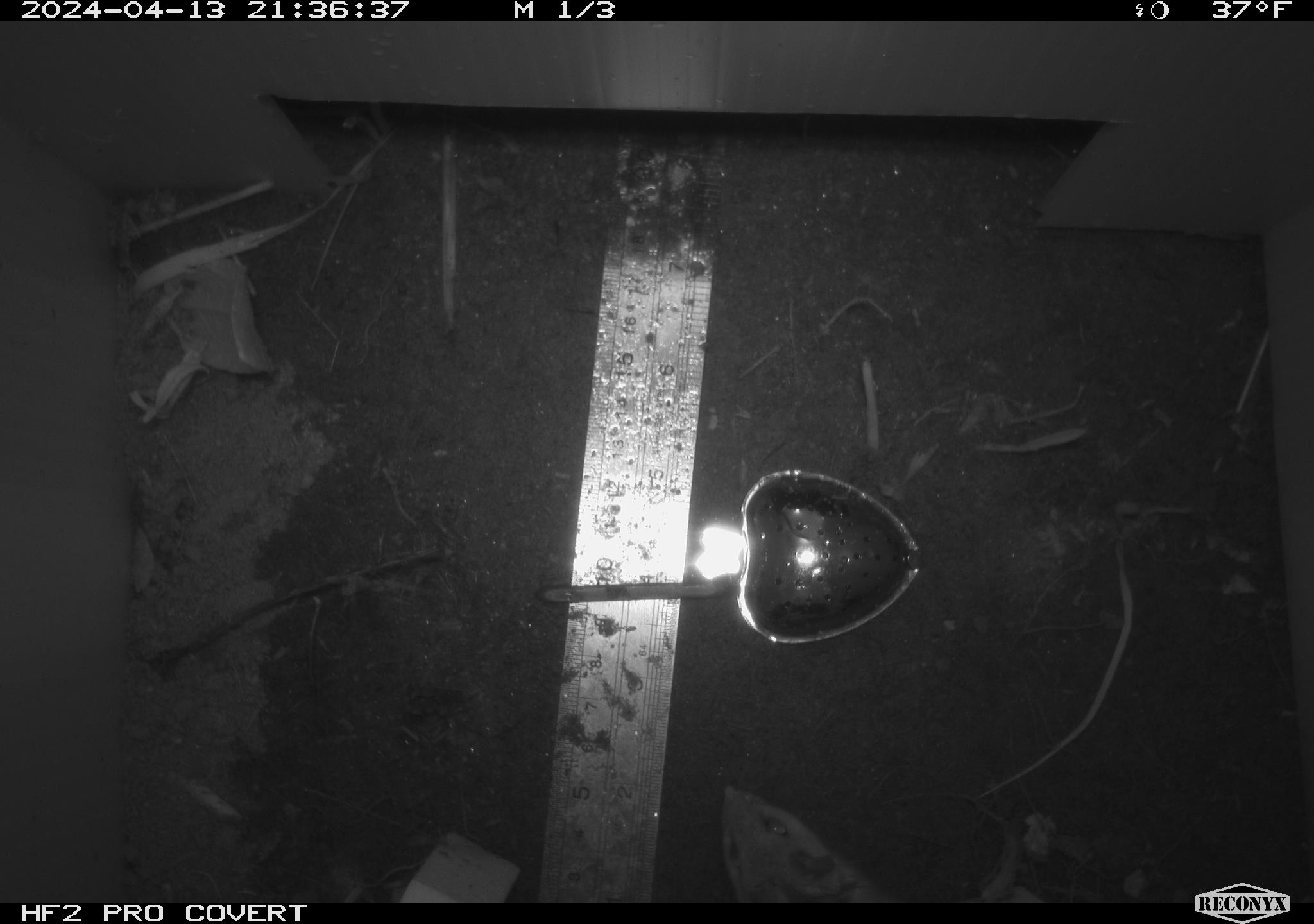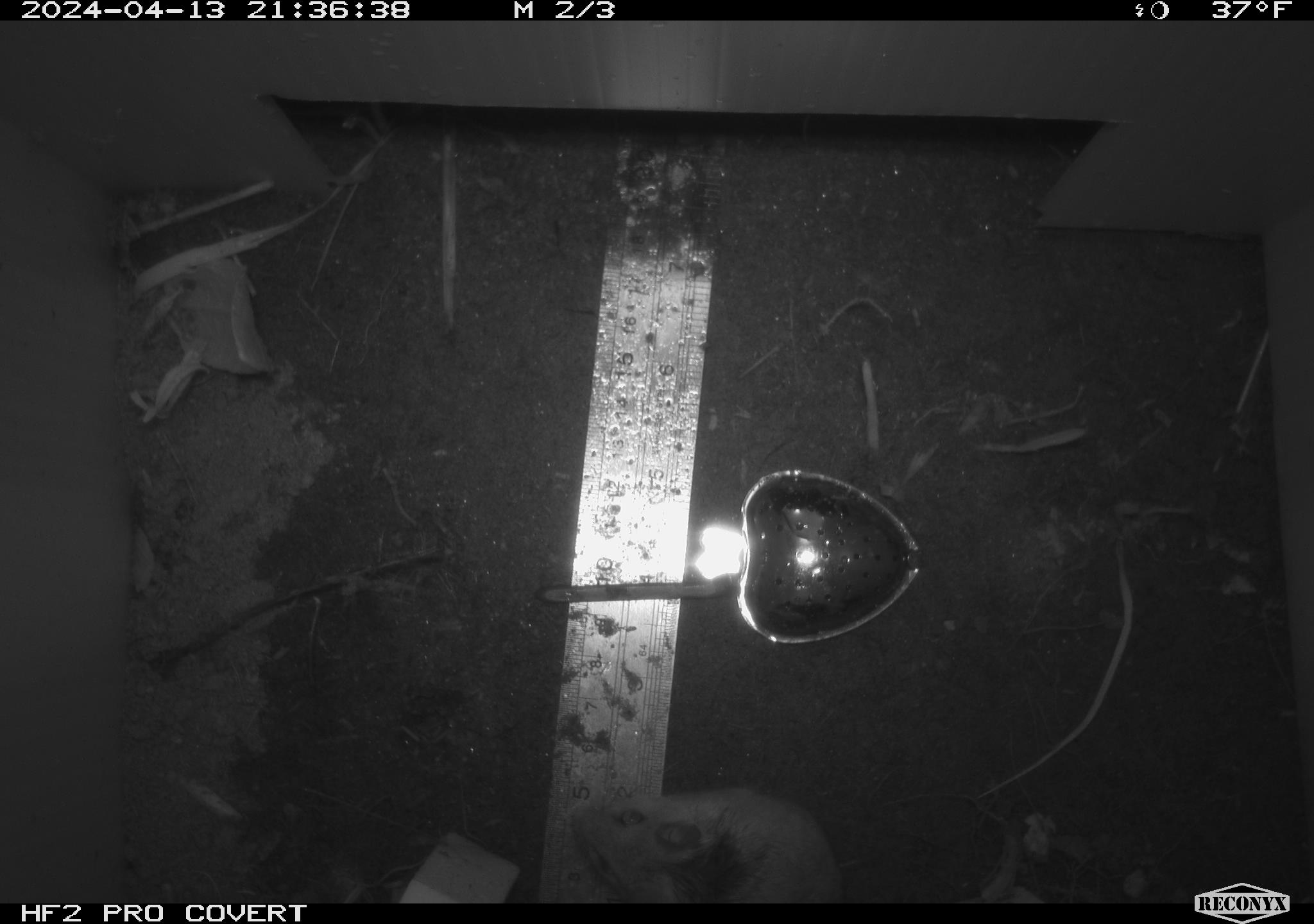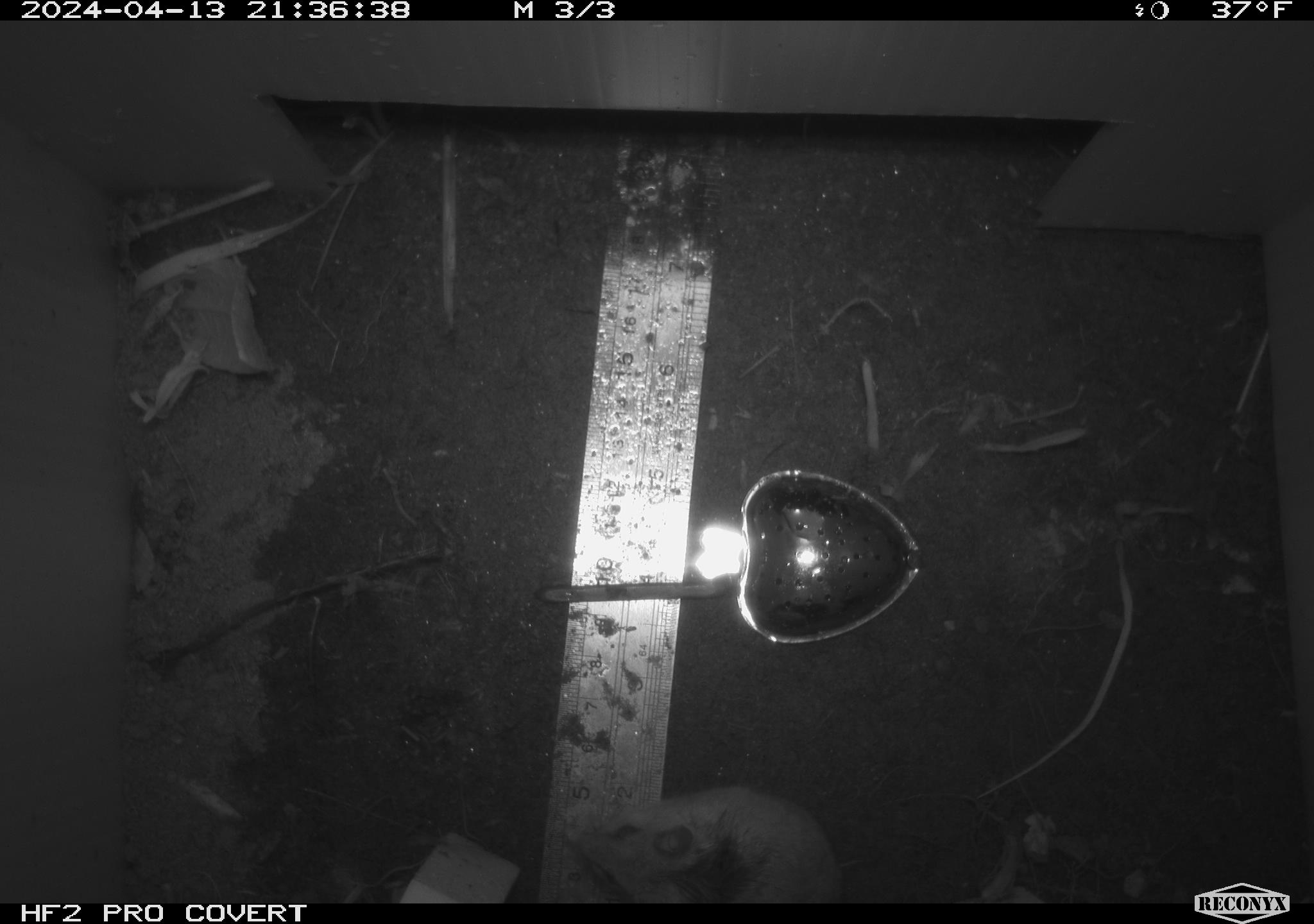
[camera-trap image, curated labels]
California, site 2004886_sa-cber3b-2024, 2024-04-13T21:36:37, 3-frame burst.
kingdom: Animalia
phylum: Chordata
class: Mammalia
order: Rodentia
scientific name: Rodentia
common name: mouse species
Mouse species (Rodentia).